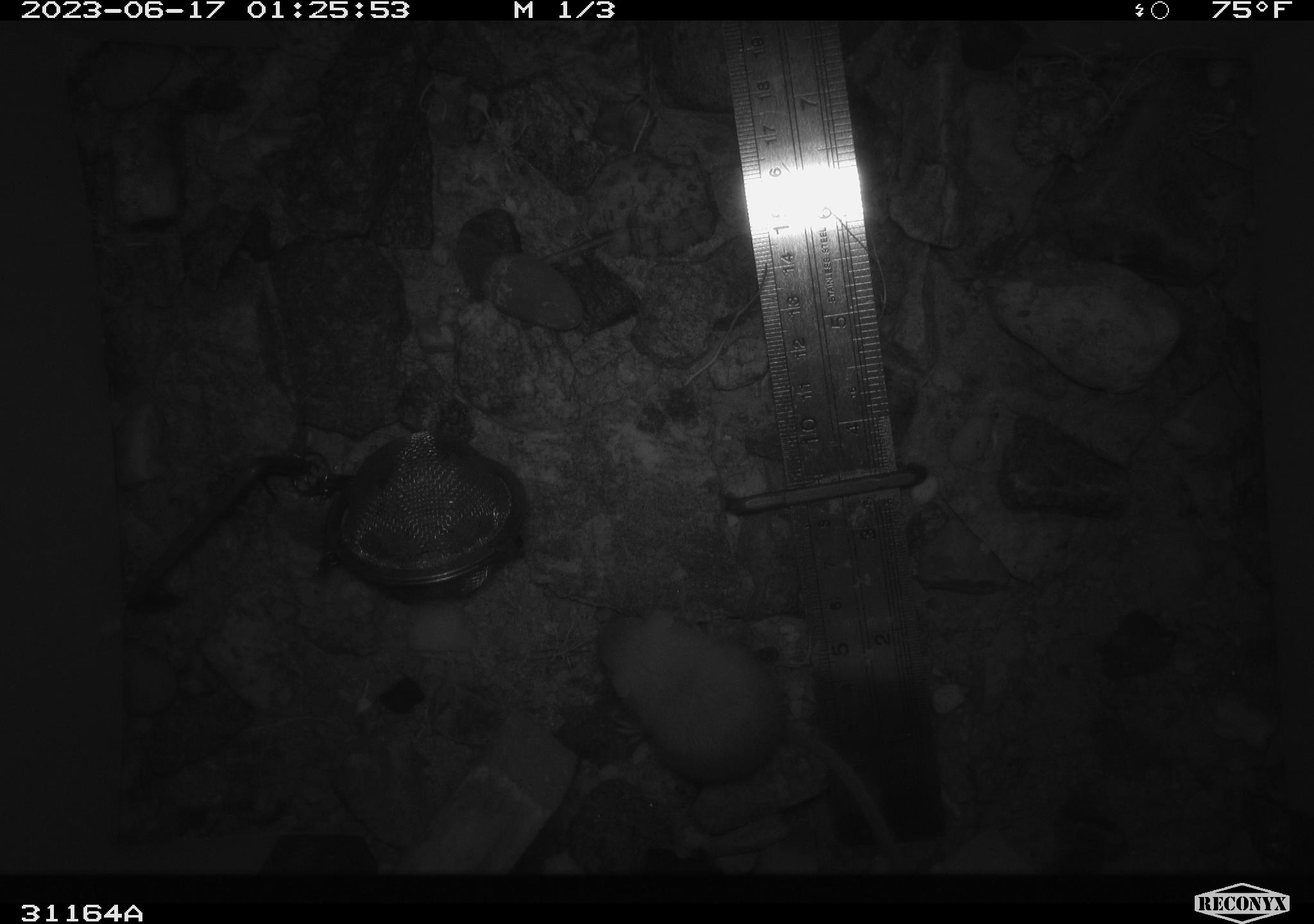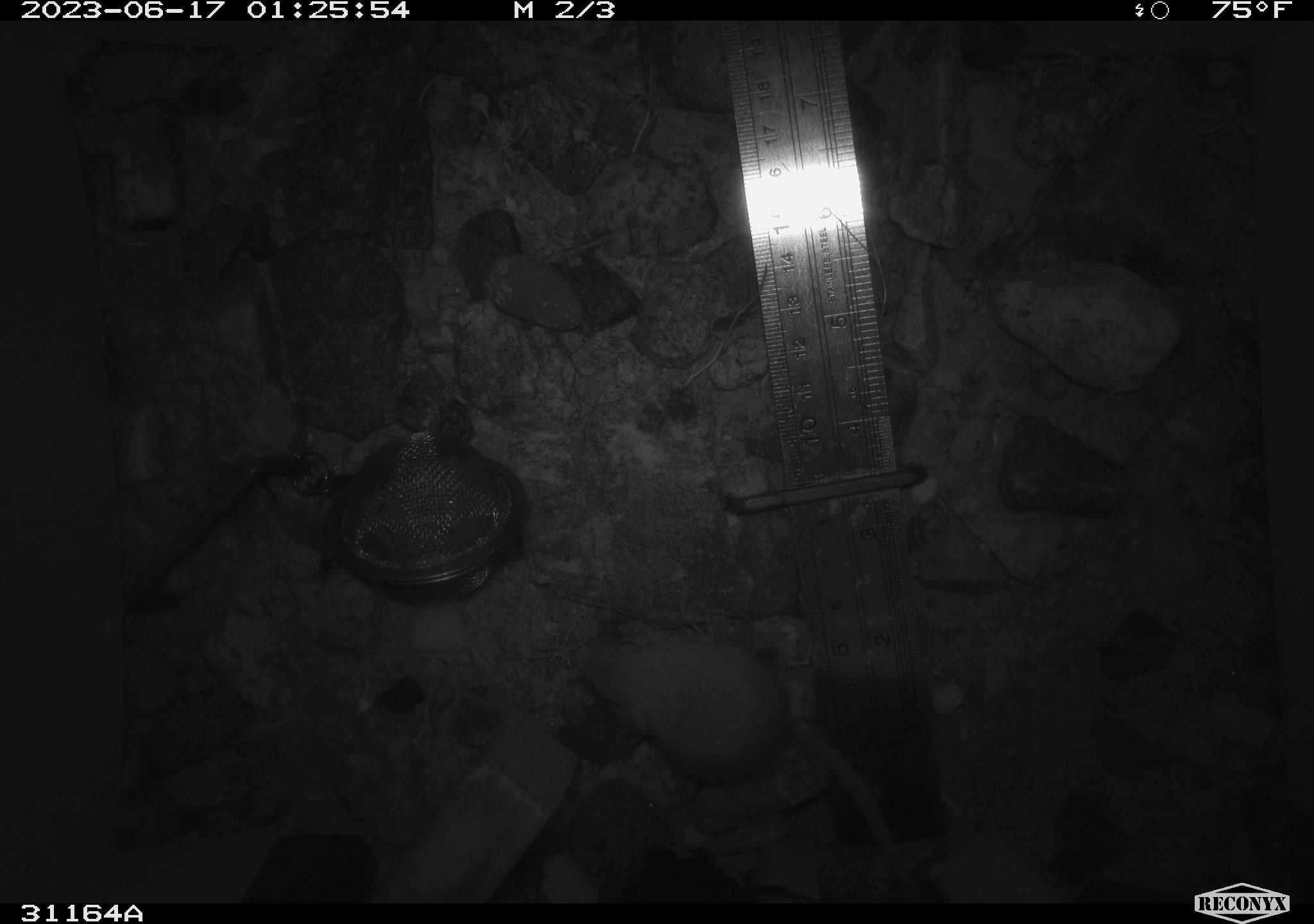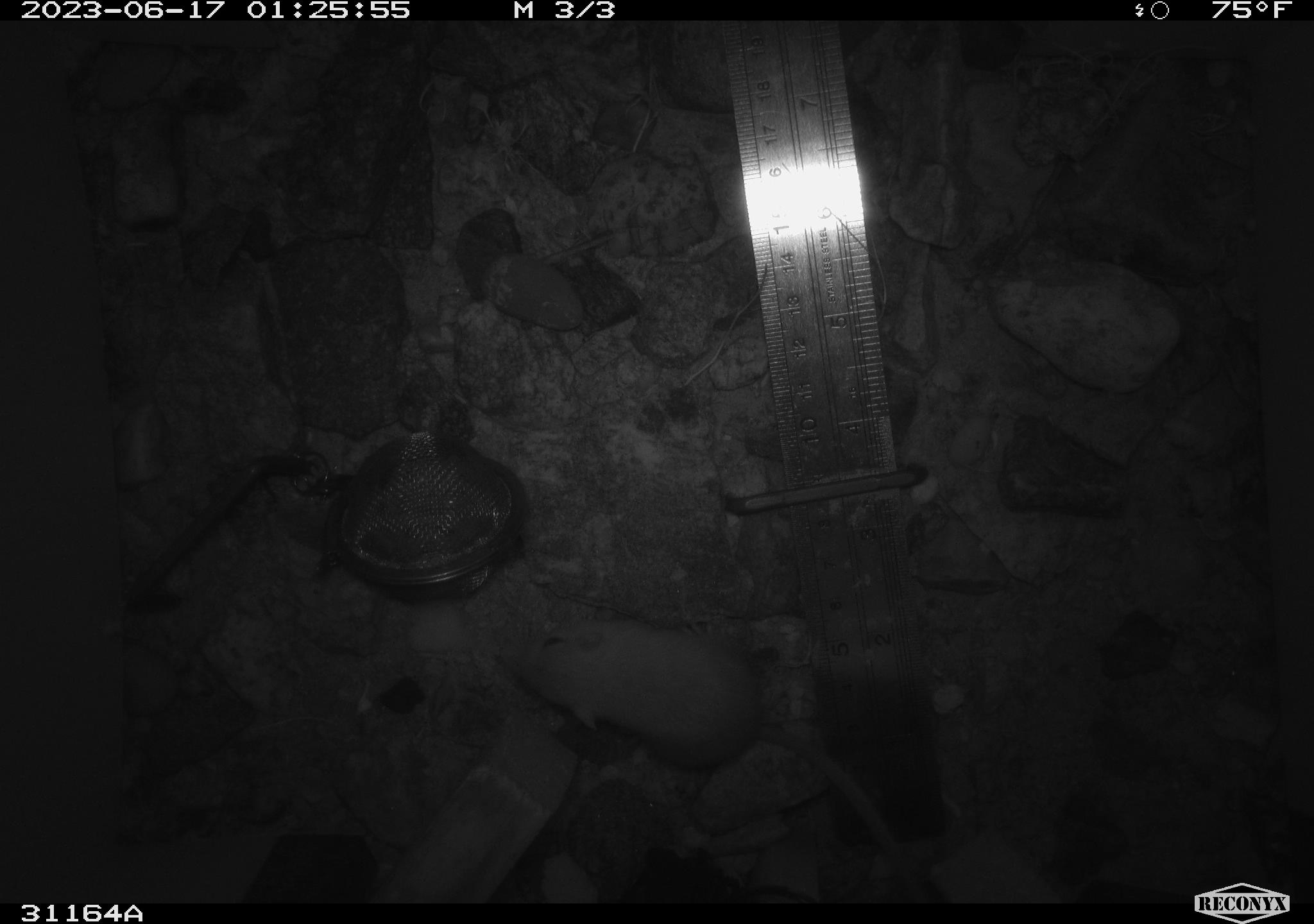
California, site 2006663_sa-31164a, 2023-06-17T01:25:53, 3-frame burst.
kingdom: Animalia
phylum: Chordata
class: Mammalia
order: Rodentia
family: Heteromyidae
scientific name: Heteromyidae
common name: kangaroo rats and pocket mice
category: heteromyidae family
Heteromyidae family (kangaroo rats and pocket mice) (Heteromyidae).